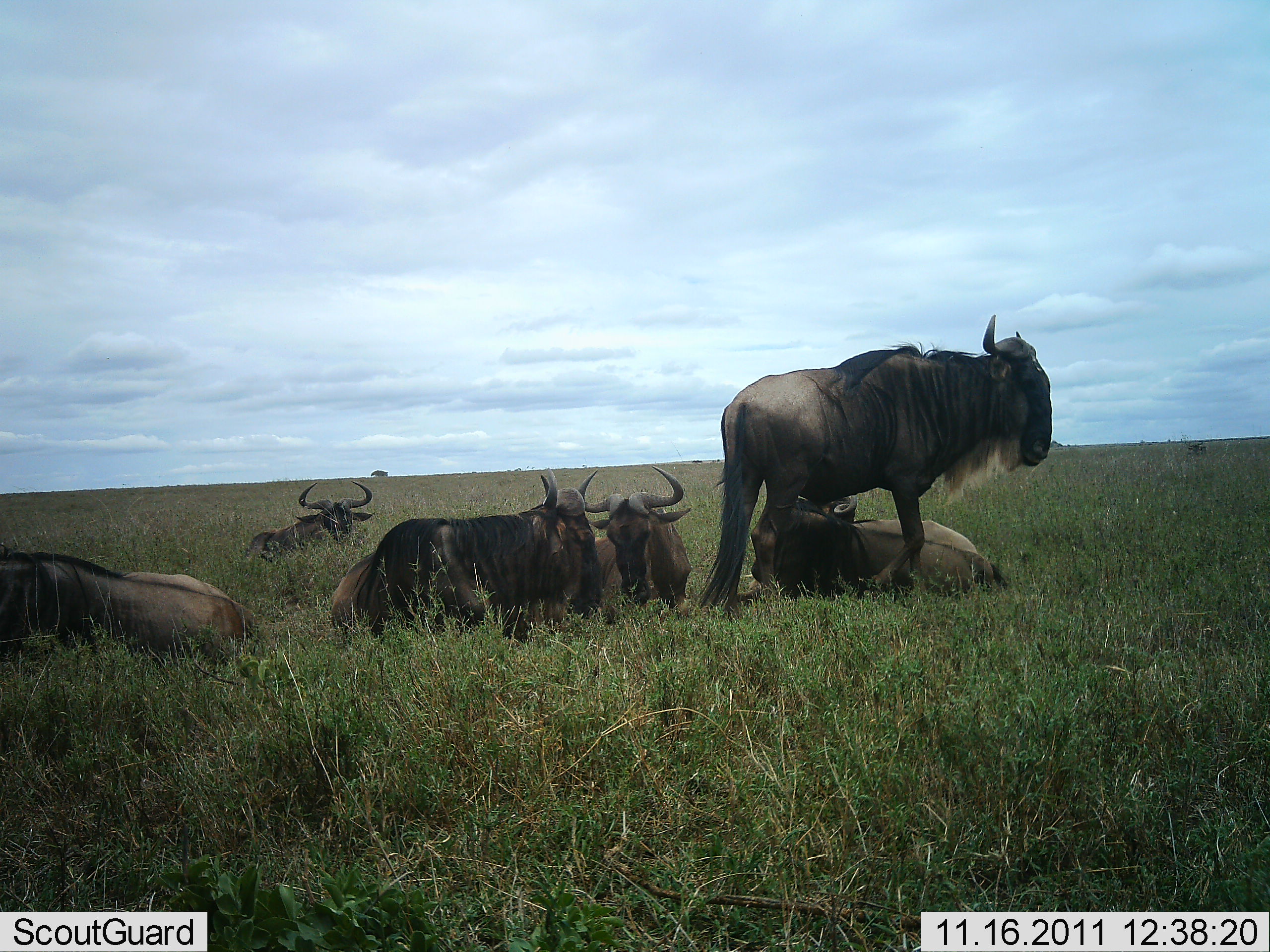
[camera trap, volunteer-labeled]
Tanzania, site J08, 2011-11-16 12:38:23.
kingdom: Animalia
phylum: Chordata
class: Mammalia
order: Artiodactyla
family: Bovidae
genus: Connochaetes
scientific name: Connochaetes taurinus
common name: blue wildebeest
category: wildebeest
Wildebeest (blue wildebeest) (Connochaetes taurinus), count 6. Behavior (volunteer vote fractions): standing 70%, resting 100%, moving 0%, interacting 0%. Young present (vote fraction): 0%. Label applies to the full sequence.